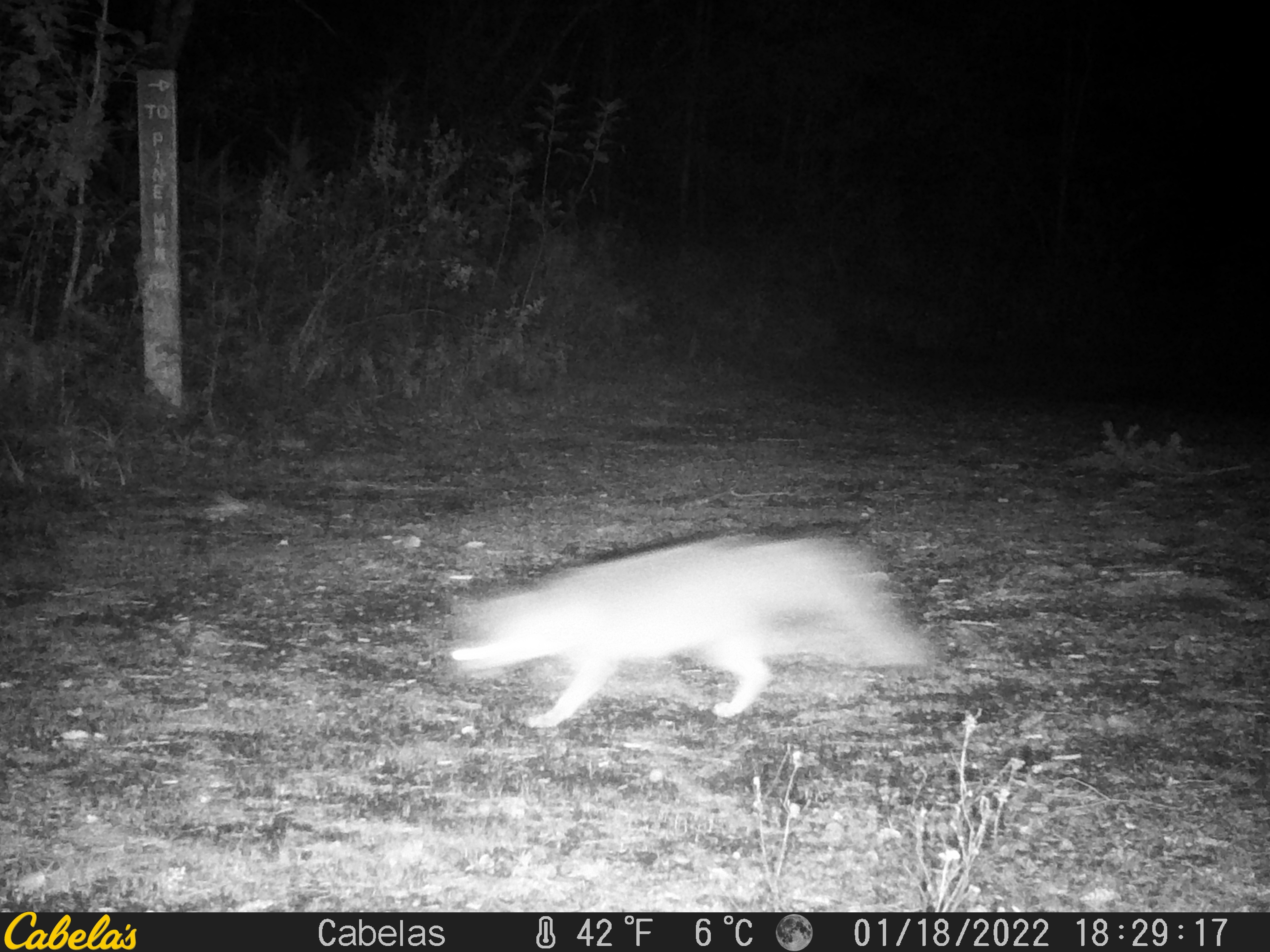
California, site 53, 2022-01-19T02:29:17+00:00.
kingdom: Animalia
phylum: Chordata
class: Mammalia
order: Carnivora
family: Canidae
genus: Urocyon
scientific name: Urocyon cinereoargenteus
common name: gray fox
Gray fox (Urocyon cinereoargenteus).